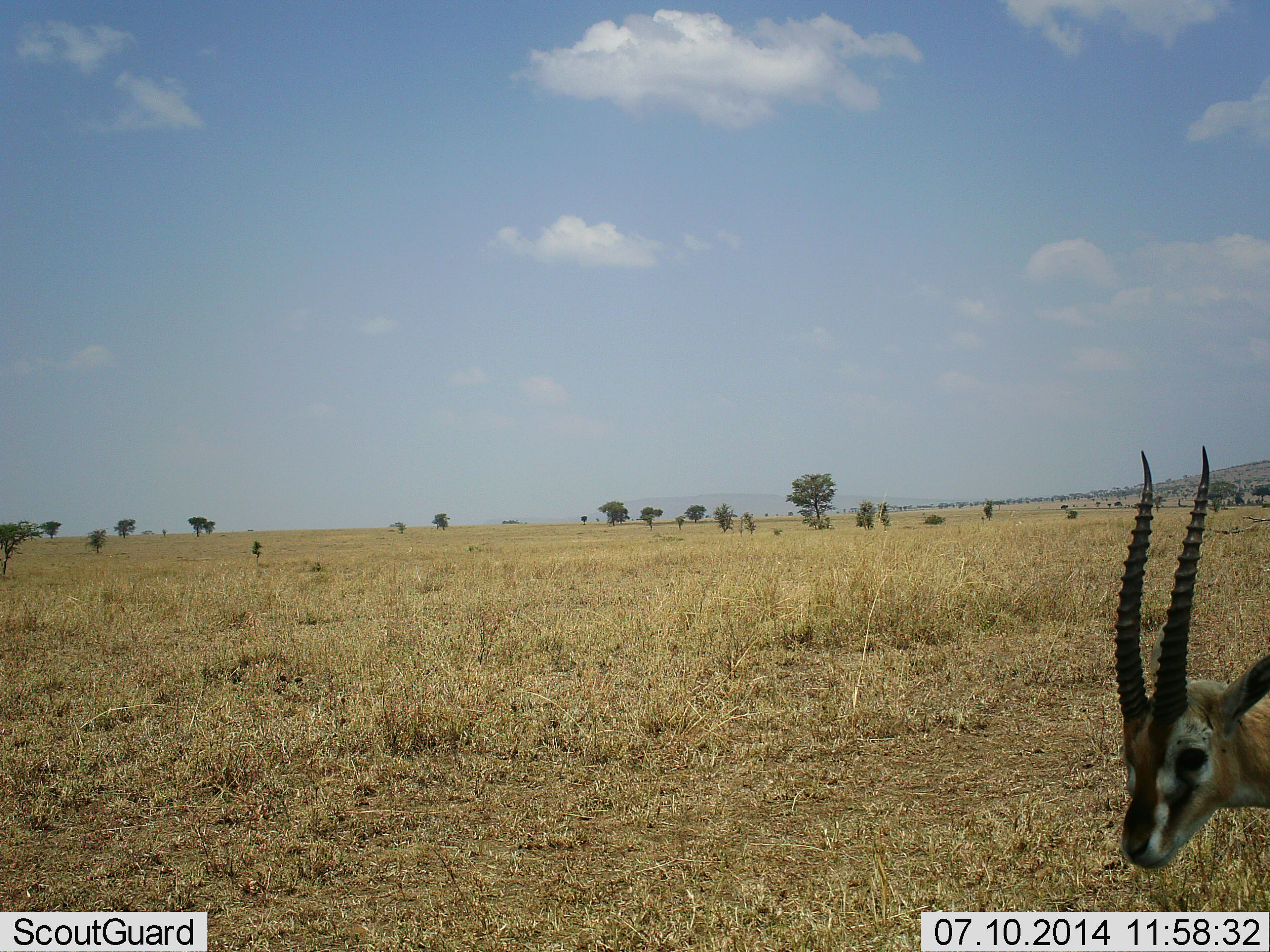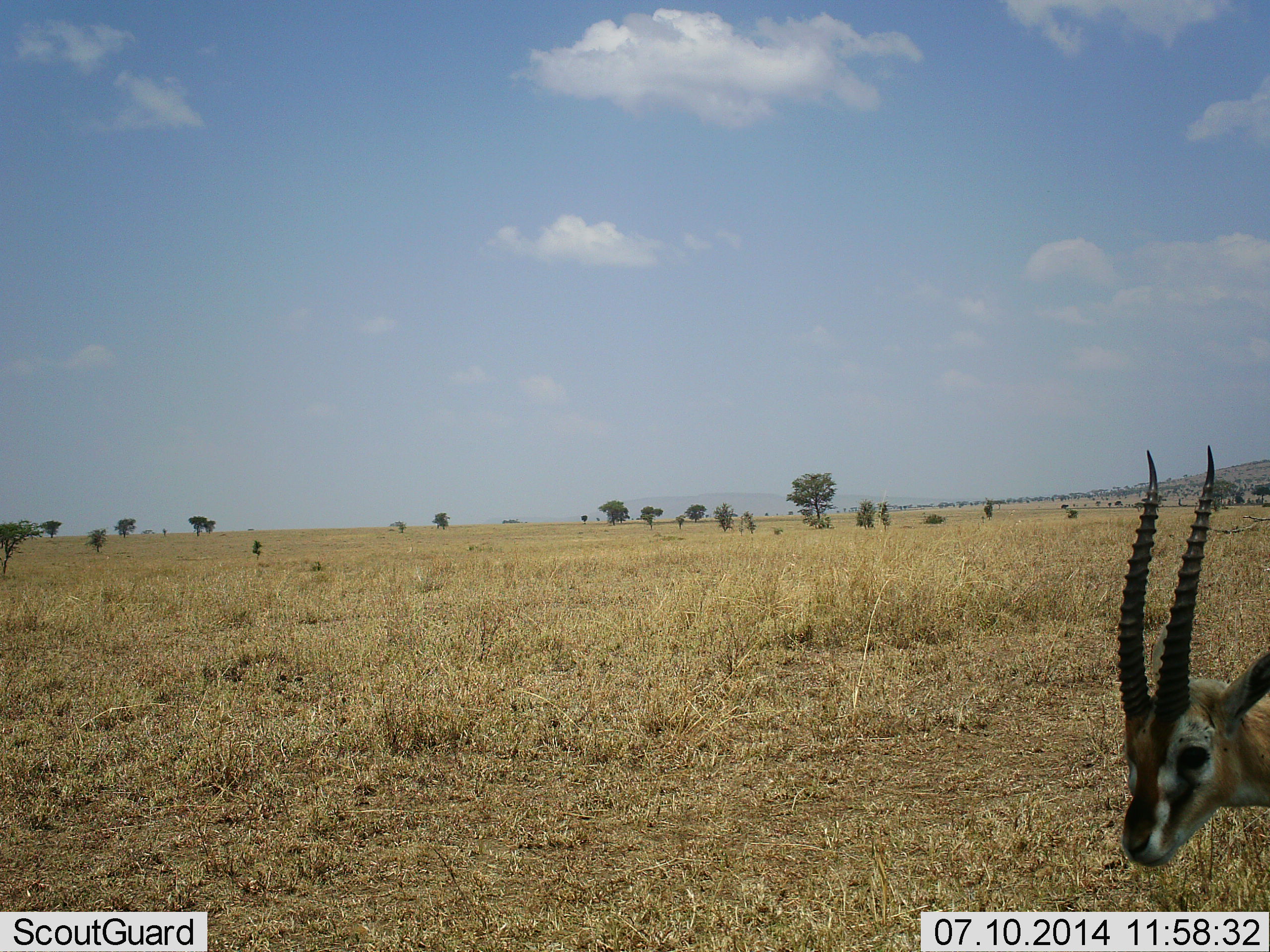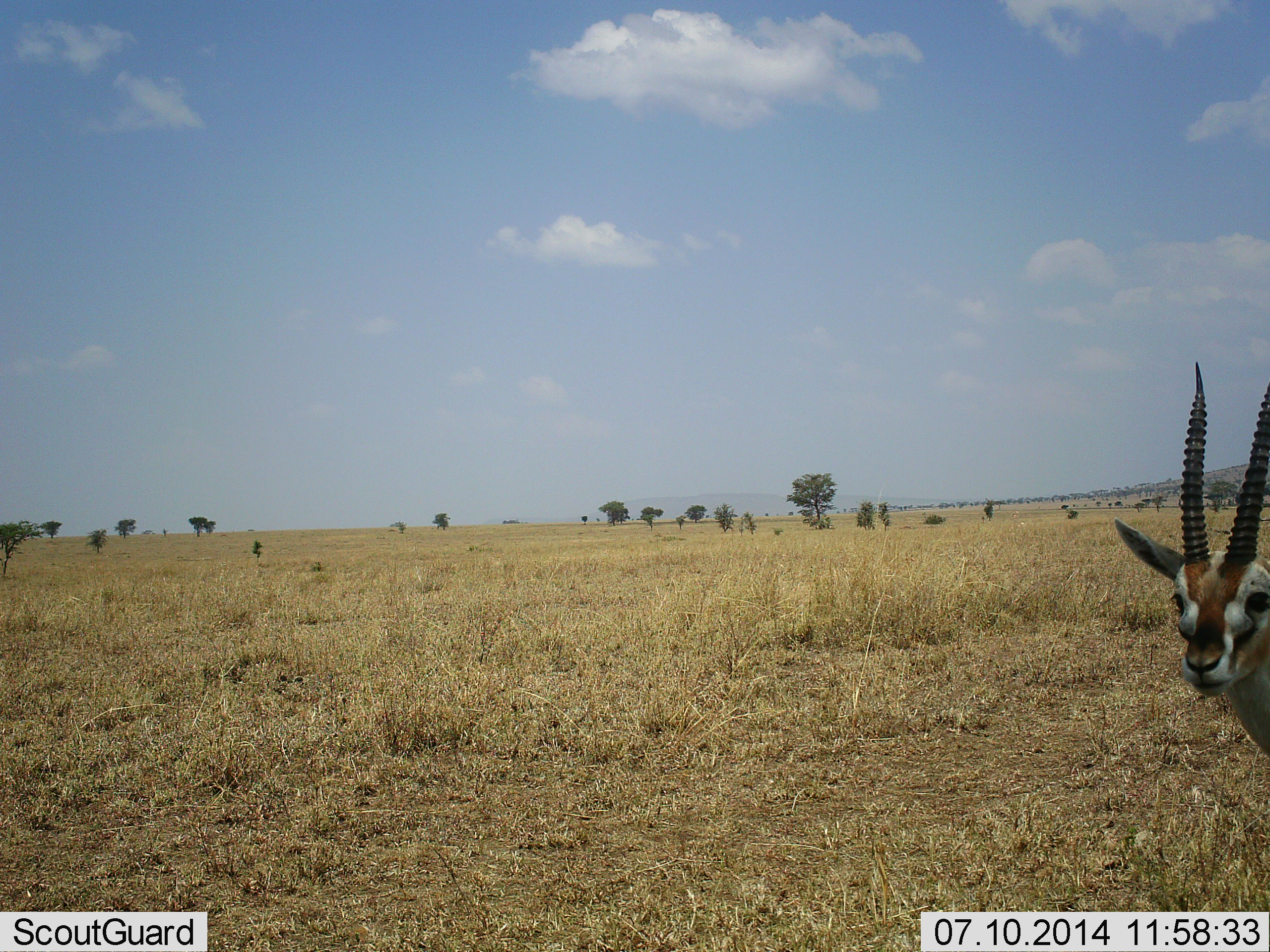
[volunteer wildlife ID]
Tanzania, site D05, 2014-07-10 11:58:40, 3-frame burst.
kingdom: Animalia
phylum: Chordata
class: Mammalia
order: Artiodactyla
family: Bovidae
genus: Eudorcas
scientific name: Eudorcas thomsonii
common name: thomson's gazelle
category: gazellethomsons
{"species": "gazellethomsons (thomson's gazelle) (Eudorcas thomsonii)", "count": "1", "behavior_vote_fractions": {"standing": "90%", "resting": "0%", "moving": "10%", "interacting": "0%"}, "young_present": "0%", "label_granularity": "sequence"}